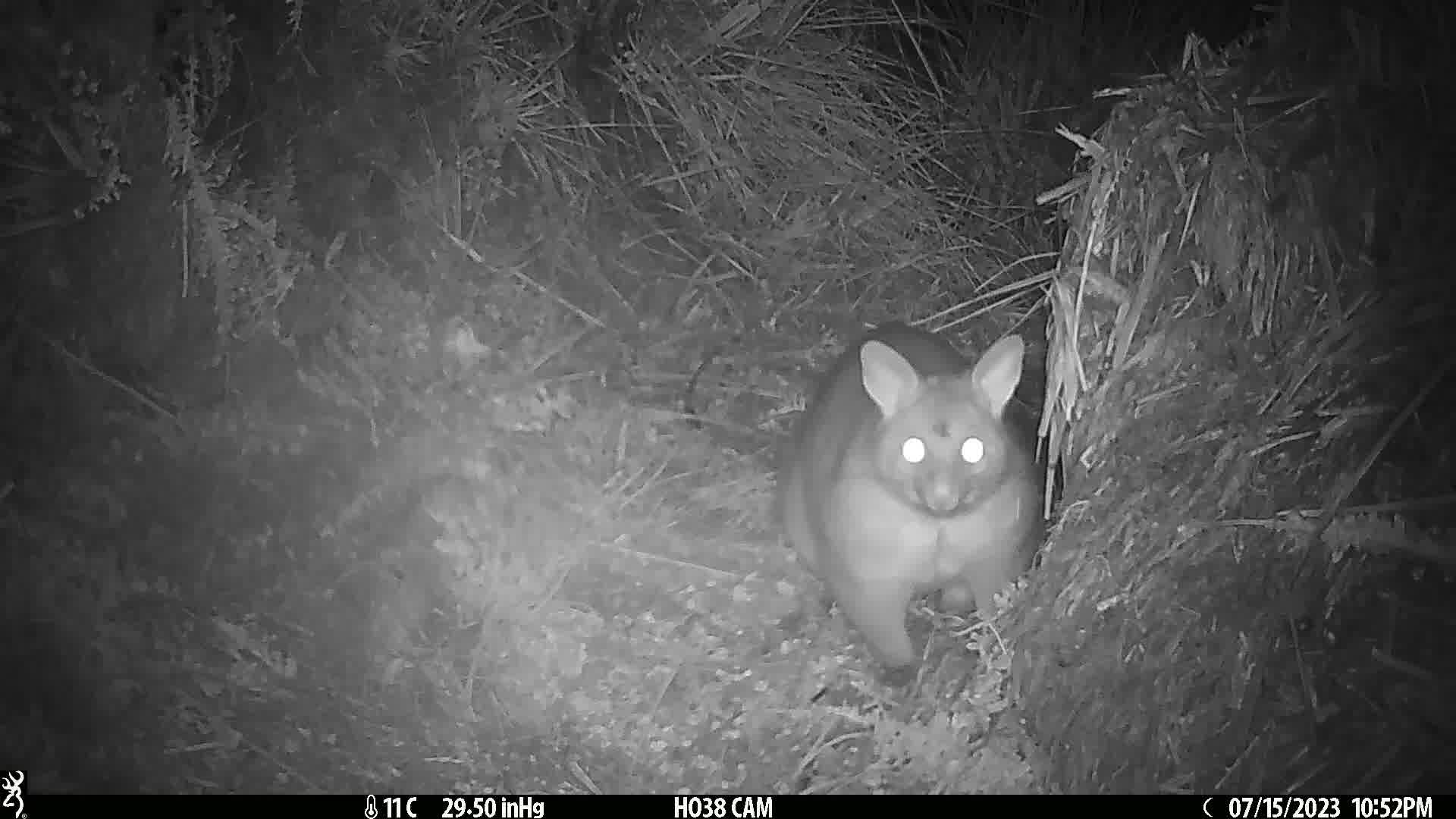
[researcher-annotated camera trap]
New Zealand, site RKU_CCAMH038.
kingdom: Animalia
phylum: Chordata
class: Mammalia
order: Diprotodontia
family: Phalangeridae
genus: Trichosurus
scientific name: Trichosurus vulpecula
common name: common brushtail possum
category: possum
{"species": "possum (common brushtail possum) (Trichosurus vulpecula)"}